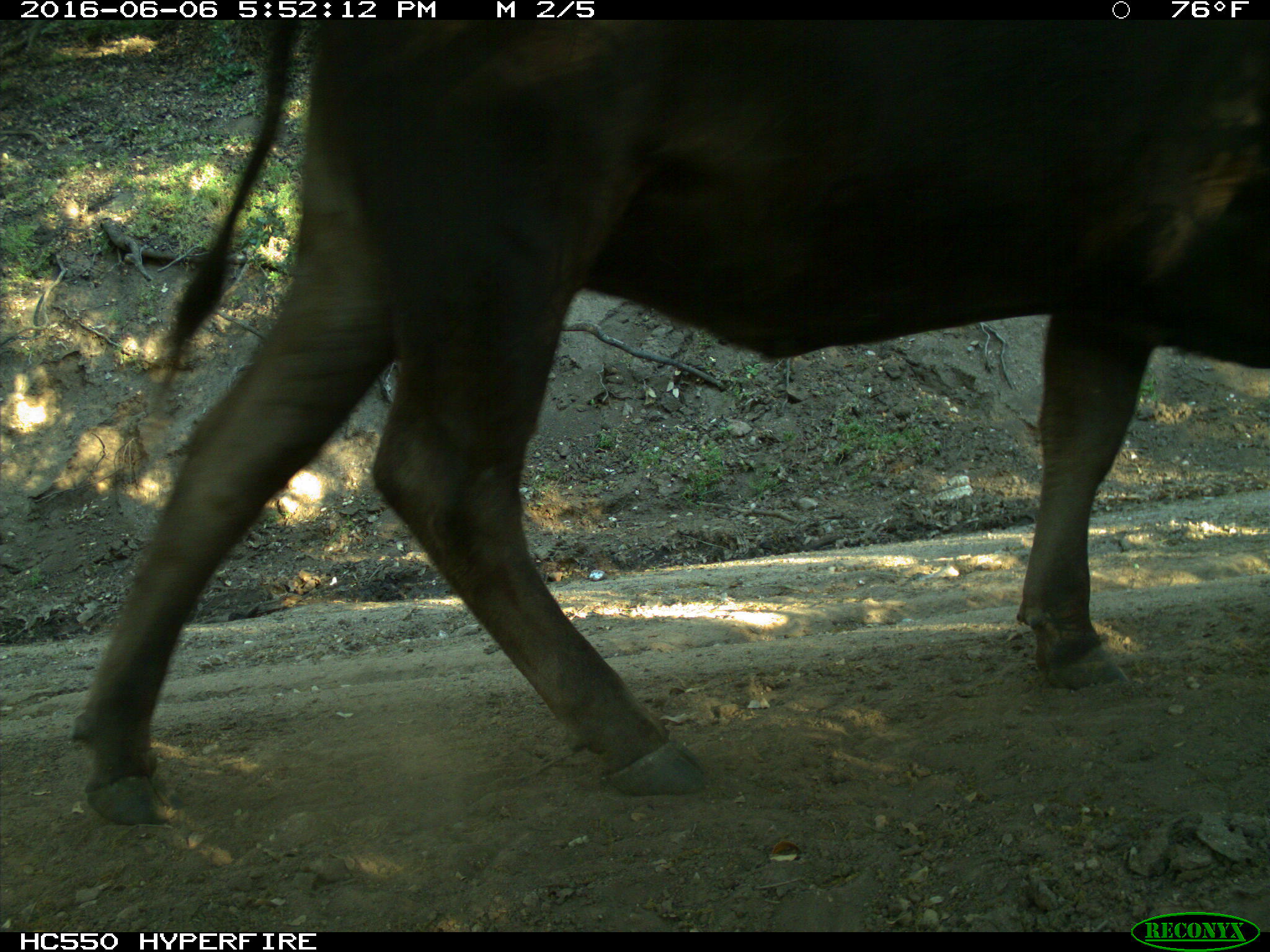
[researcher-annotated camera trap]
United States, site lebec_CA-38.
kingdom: Animalia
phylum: Chordata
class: Mammalia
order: Artiodactyla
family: Bovidae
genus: Bos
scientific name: Bos taurus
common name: domestic cow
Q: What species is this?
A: Bos taurus (domestic cow).